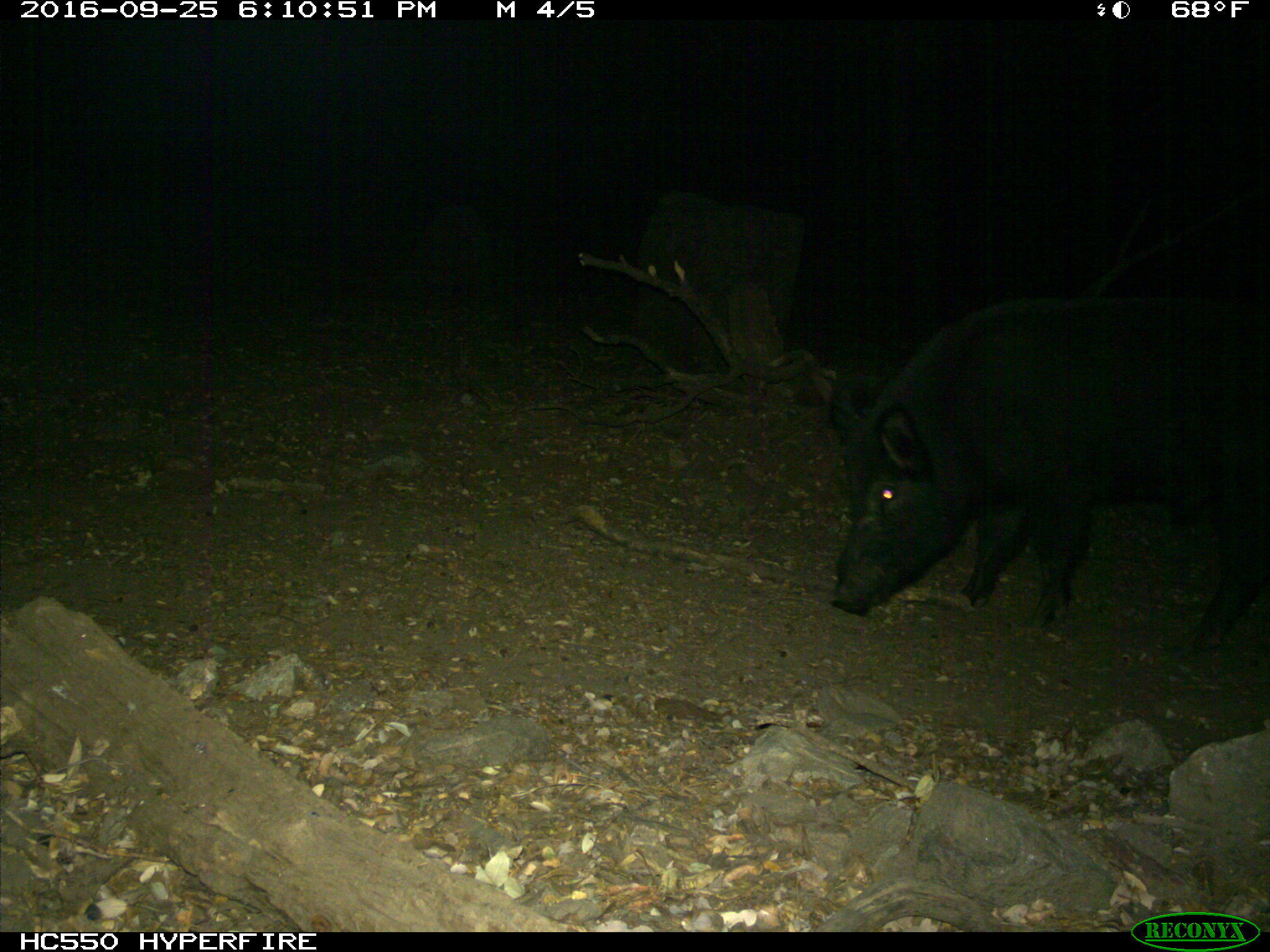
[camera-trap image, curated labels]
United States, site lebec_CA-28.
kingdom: Animalia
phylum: Chordata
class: Mammalia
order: Artiodactyla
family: Suidae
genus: Sus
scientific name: Sus scrofa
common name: wild boar